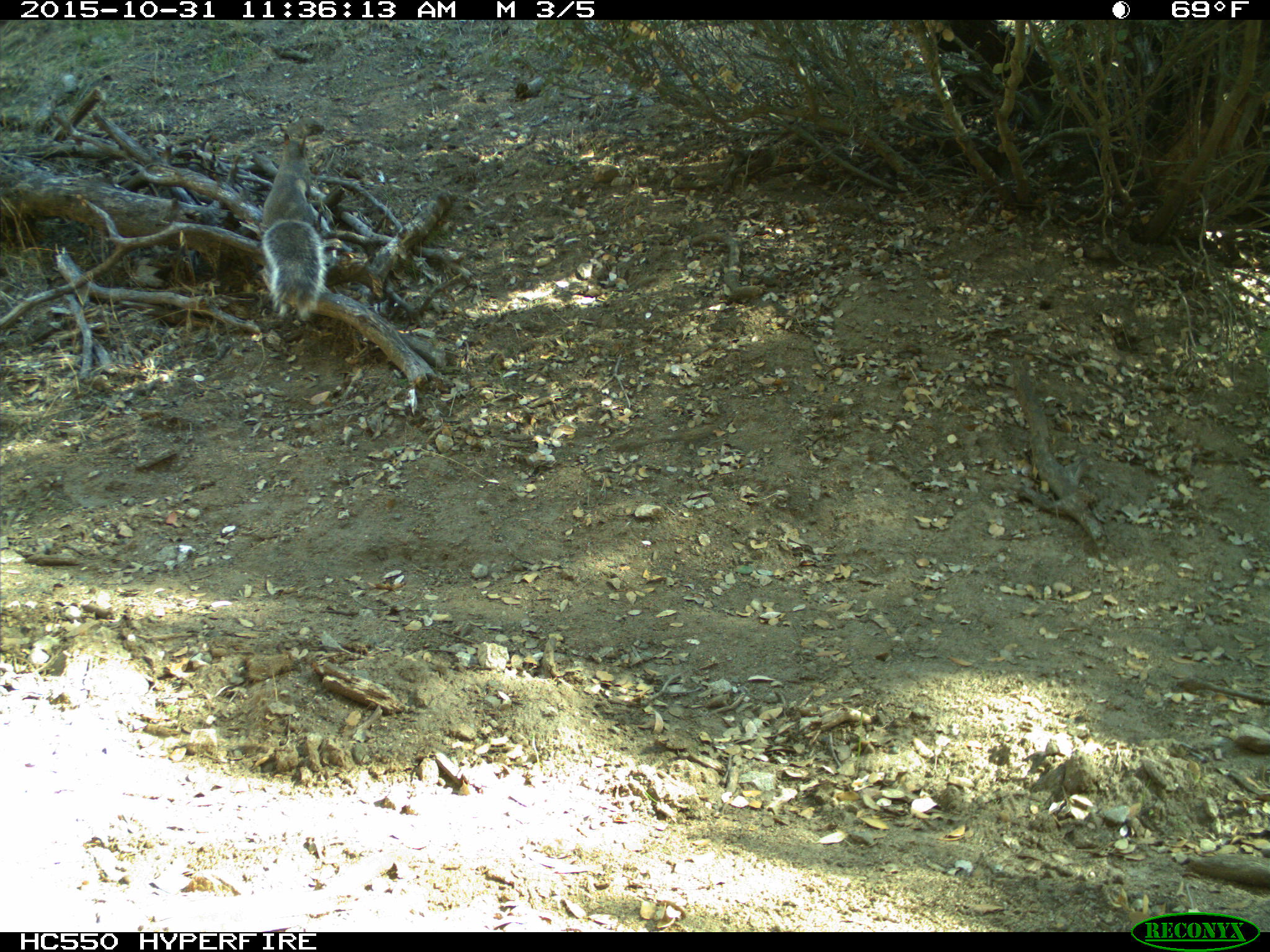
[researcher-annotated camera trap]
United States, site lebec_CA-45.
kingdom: Animalia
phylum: Chordata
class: Mammalia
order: Rodentia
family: Sciuridae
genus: Sciurus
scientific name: Sciurus carolinensis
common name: eastern gray squirrel